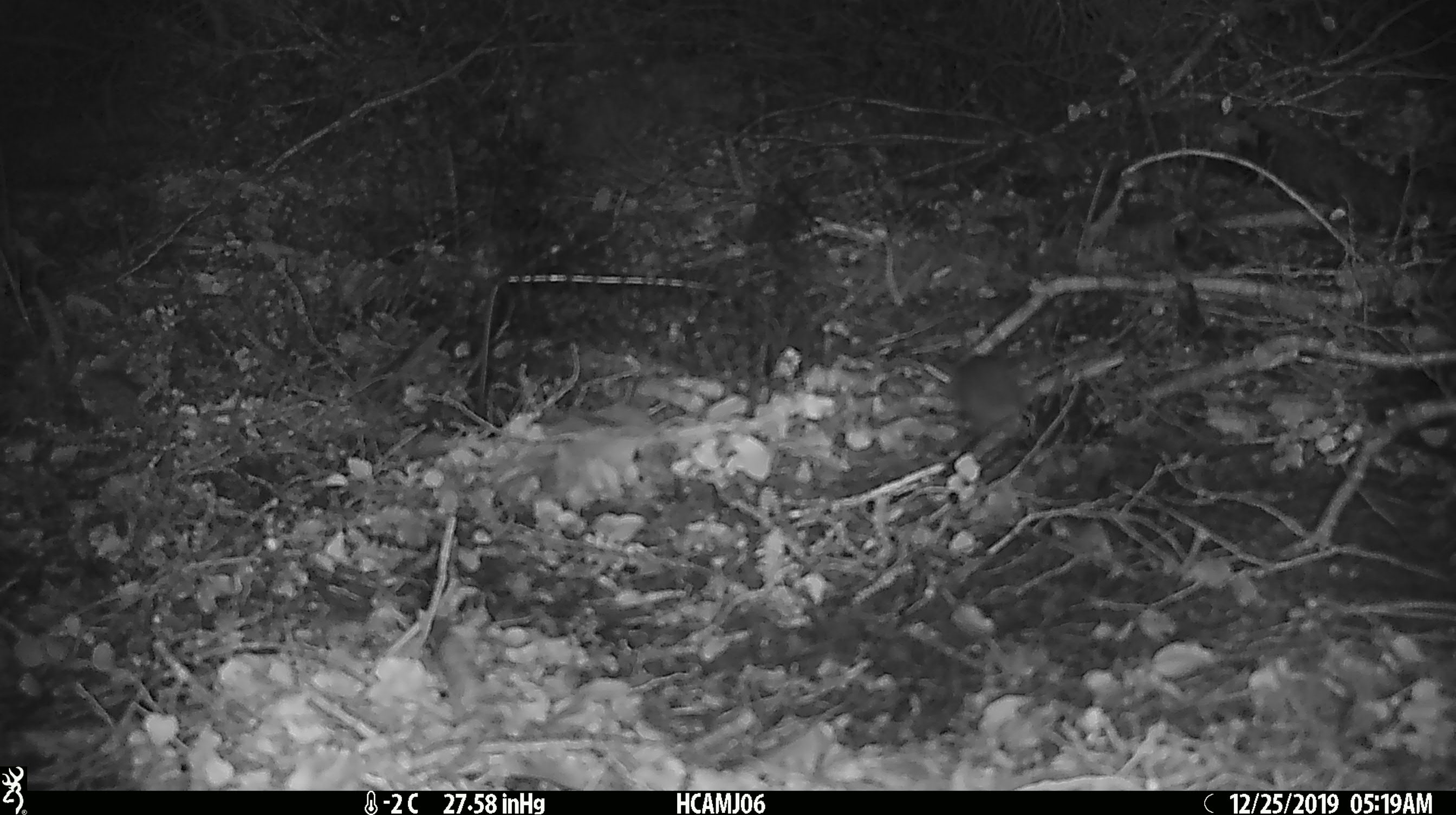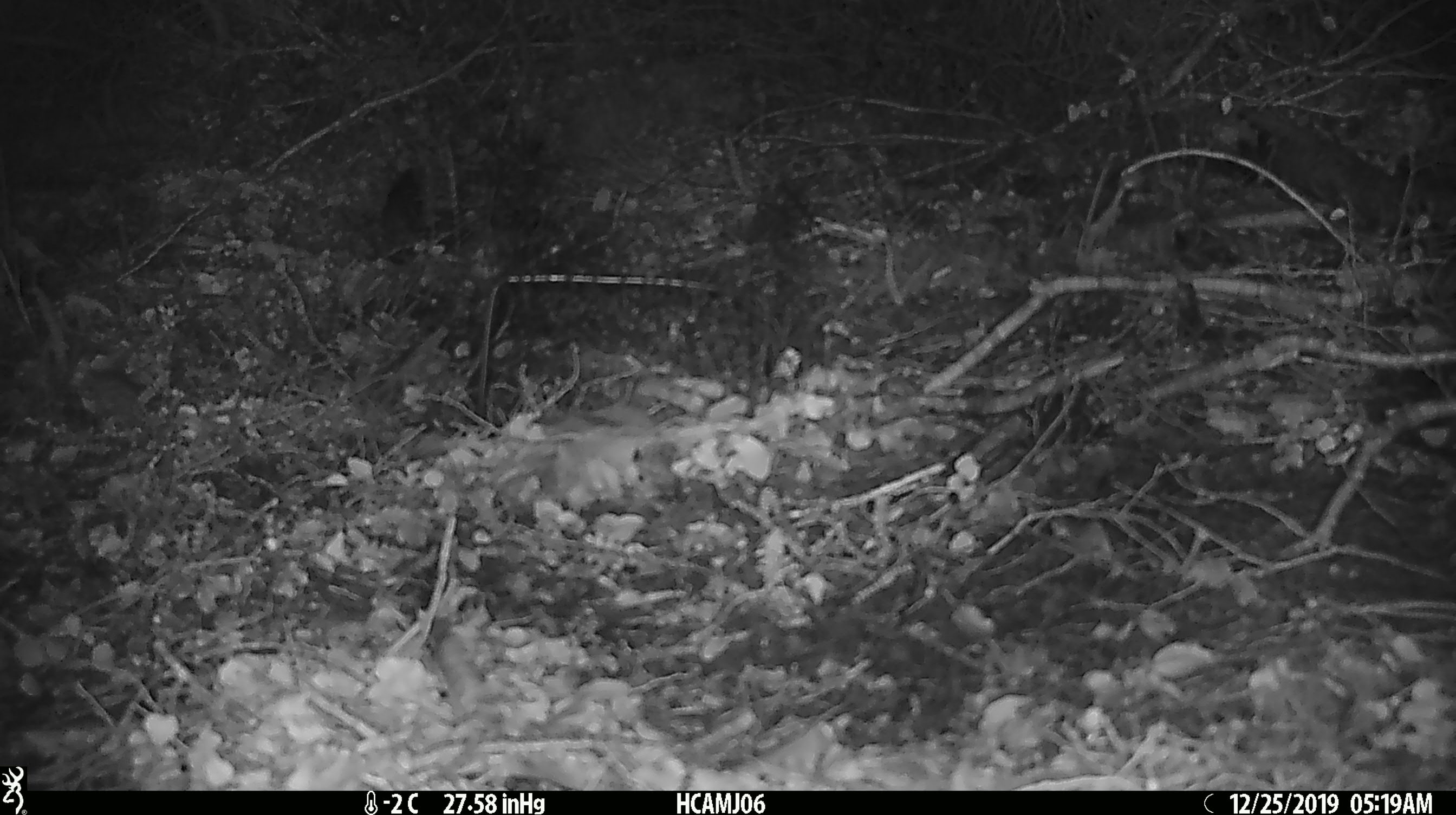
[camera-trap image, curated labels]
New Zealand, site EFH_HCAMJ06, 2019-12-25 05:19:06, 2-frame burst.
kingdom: Animalia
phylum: Chordata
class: Mammalia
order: Rodentia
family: Muridae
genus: Mus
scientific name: Mus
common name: mouse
Mouse (Mus).